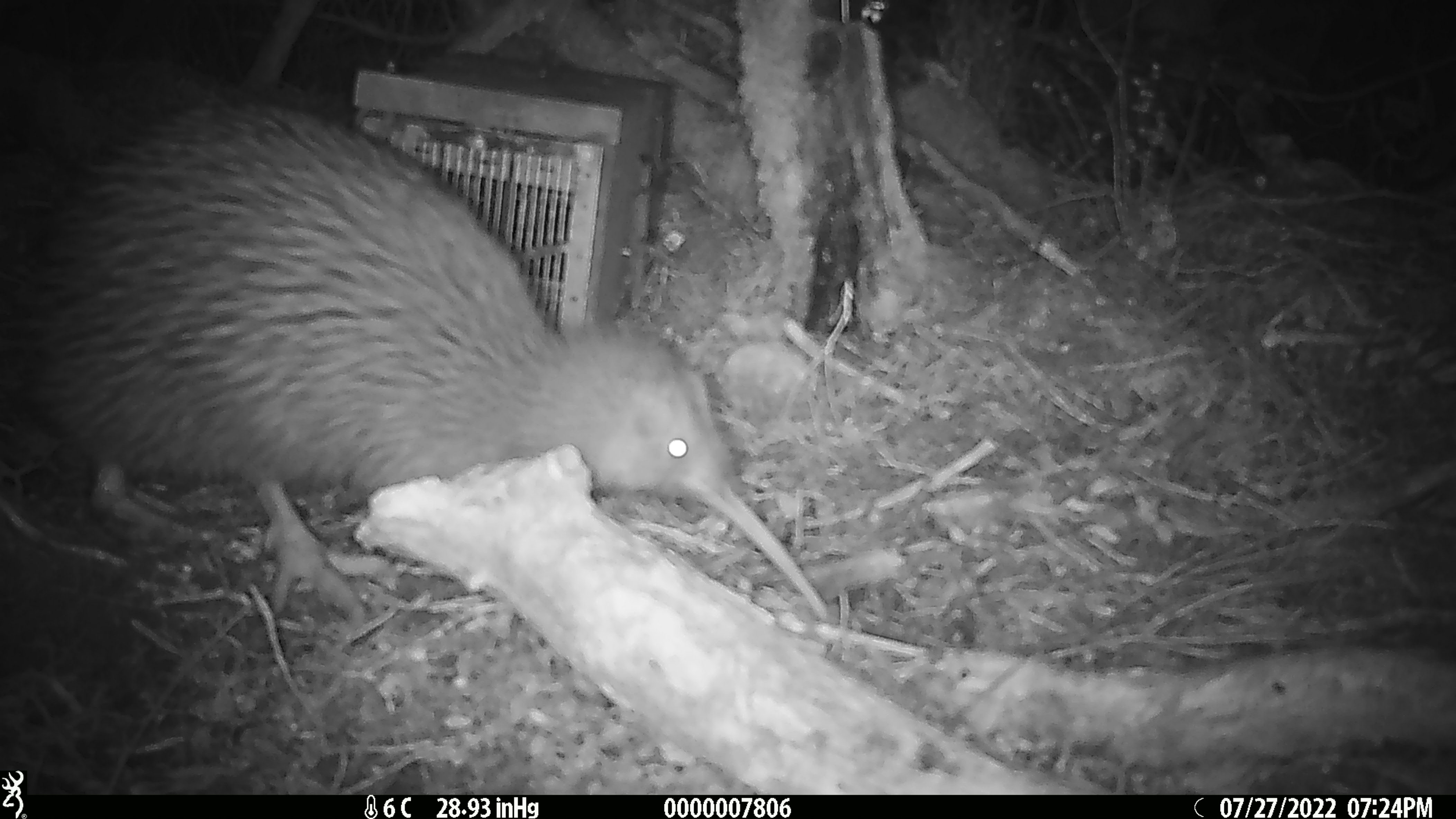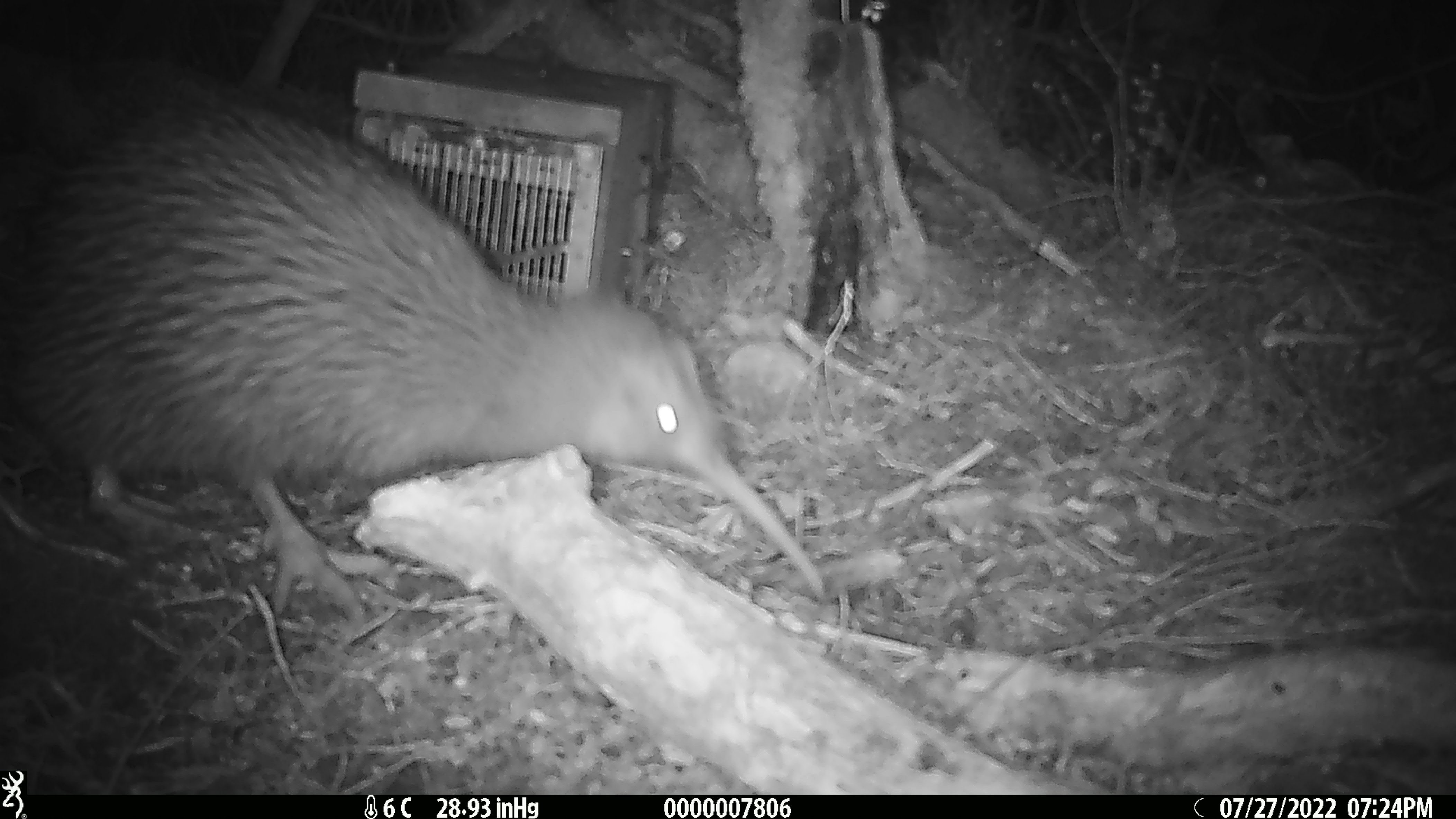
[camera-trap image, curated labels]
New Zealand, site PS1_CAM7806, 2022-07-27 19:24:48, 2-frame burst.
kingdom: Animalia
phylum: Chordata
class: Aves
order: Apterygiformes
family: Apterygidae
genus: Apteryx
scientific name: Apteryx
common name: kiwi